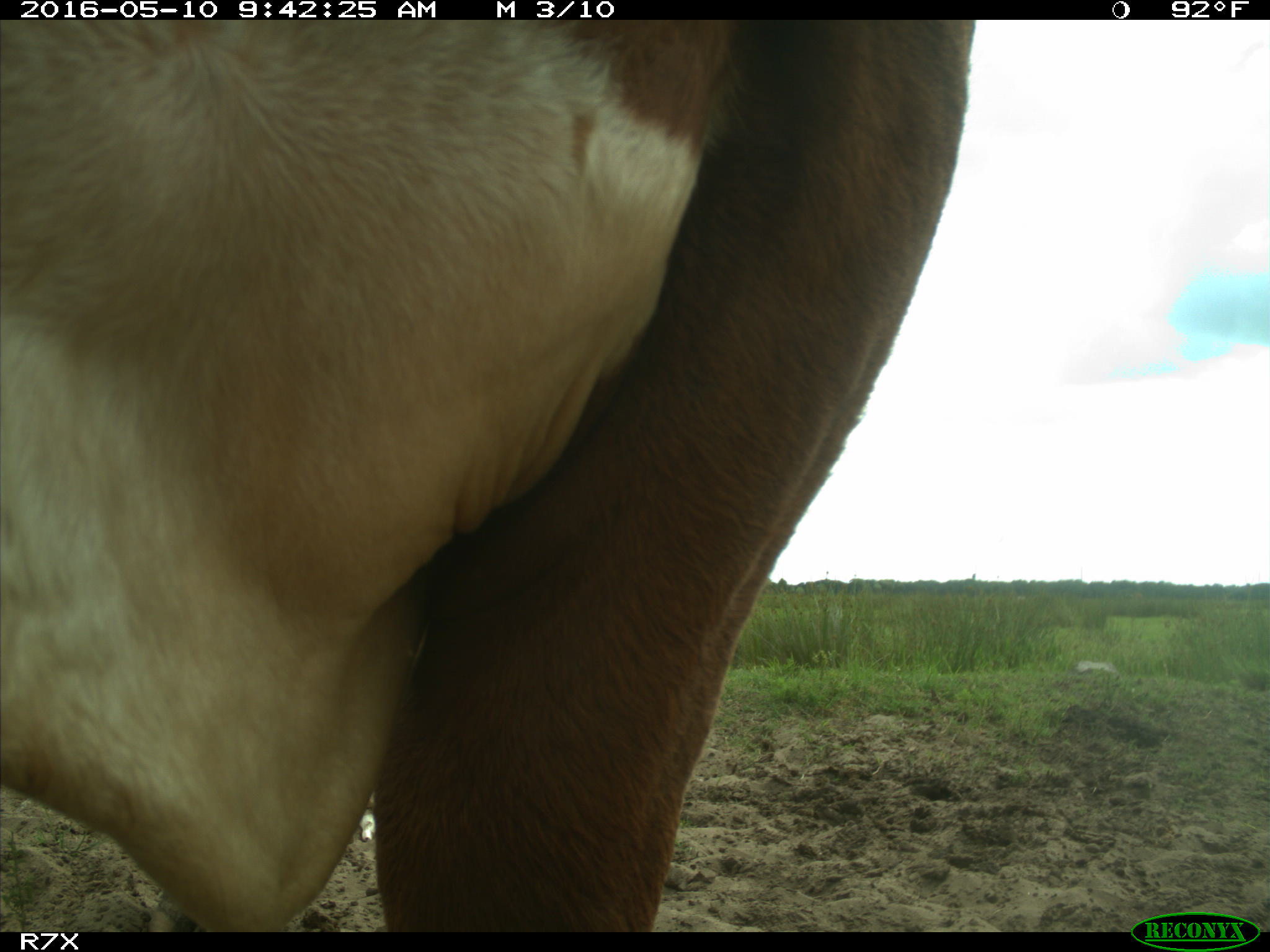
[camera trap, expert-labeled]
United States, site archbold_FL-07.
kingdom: Animalia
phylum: Chordata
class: Mammalia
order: Artiodactyla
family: Bovidae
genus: Bos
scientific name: Bos taurus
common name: domestic cow